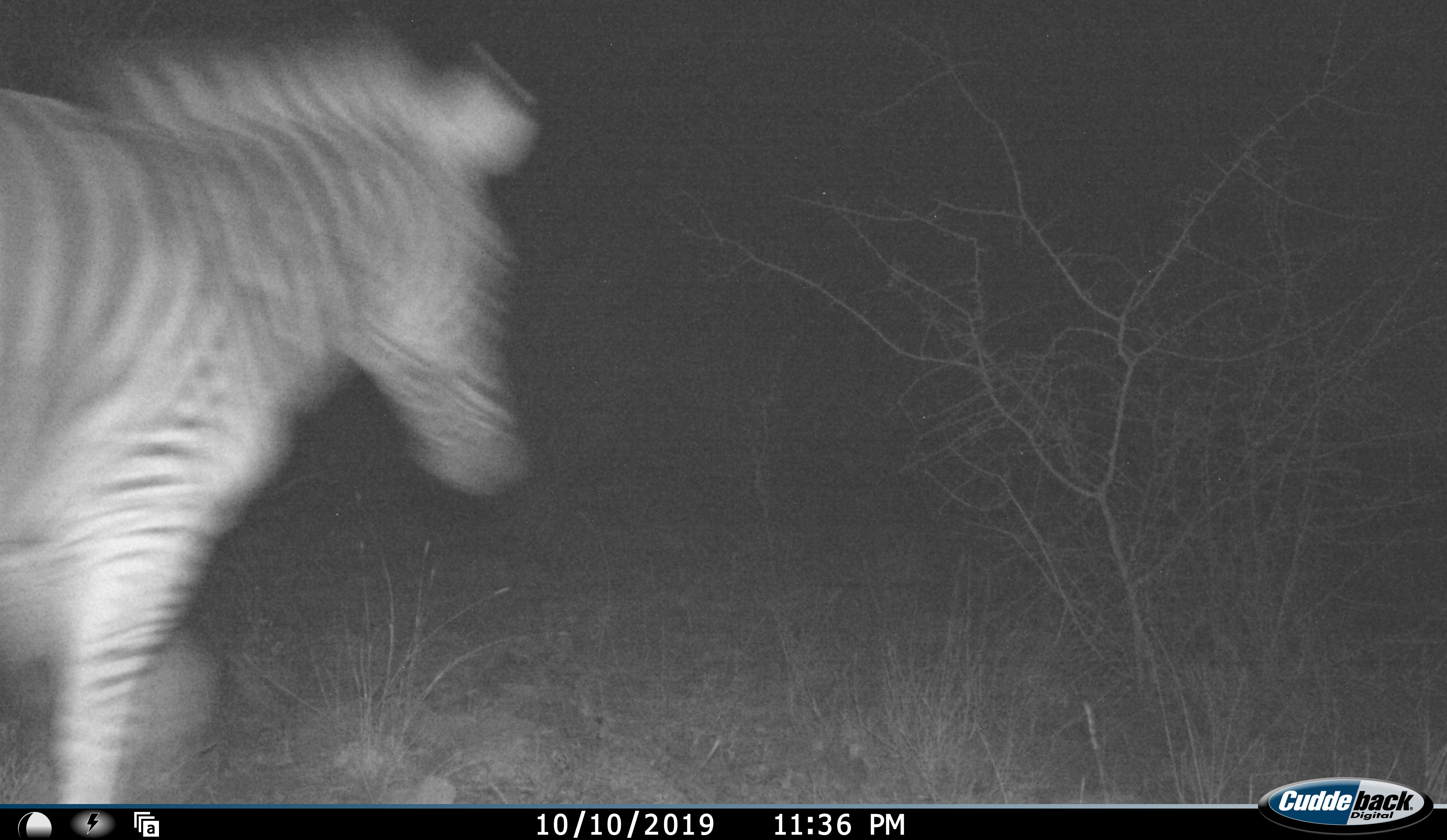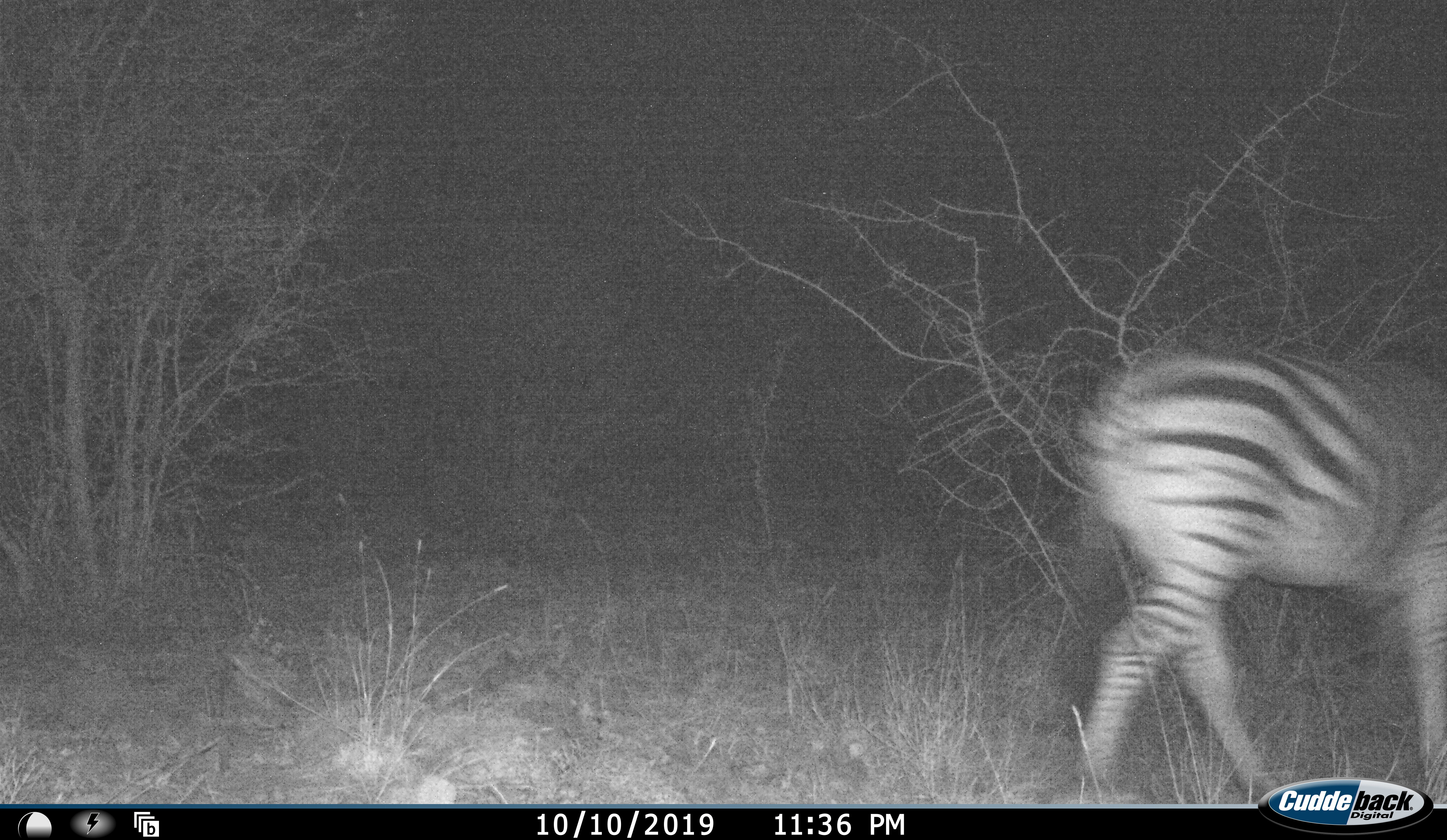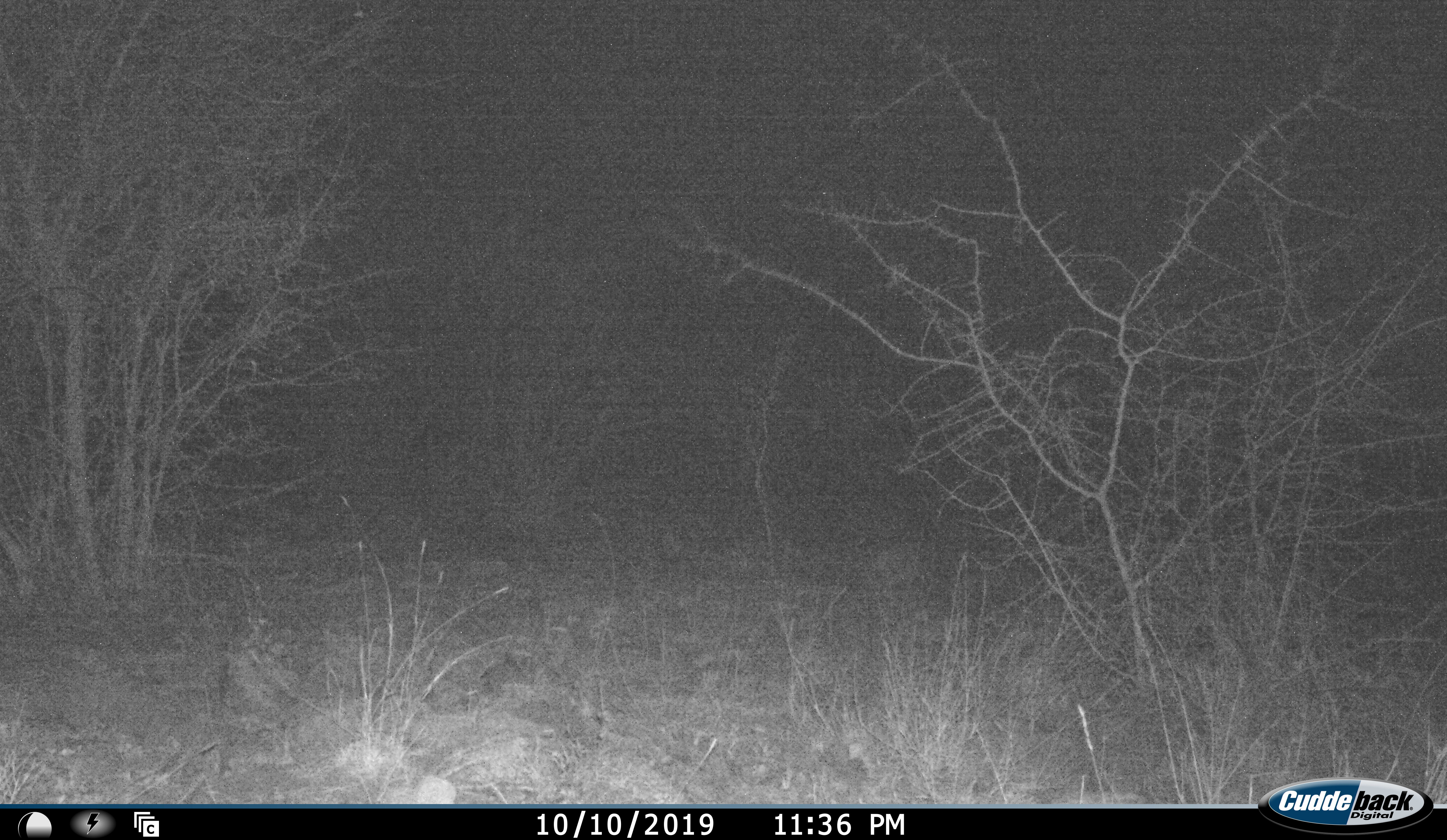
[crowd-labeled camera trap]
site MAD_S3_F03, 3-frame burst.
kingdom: Animalia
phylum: Chordata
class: Mammalia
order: Perissodactyla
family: Equidae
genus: Equus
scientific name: Equus quagga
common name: plains zebra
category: zebraplains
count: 1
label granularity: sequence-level